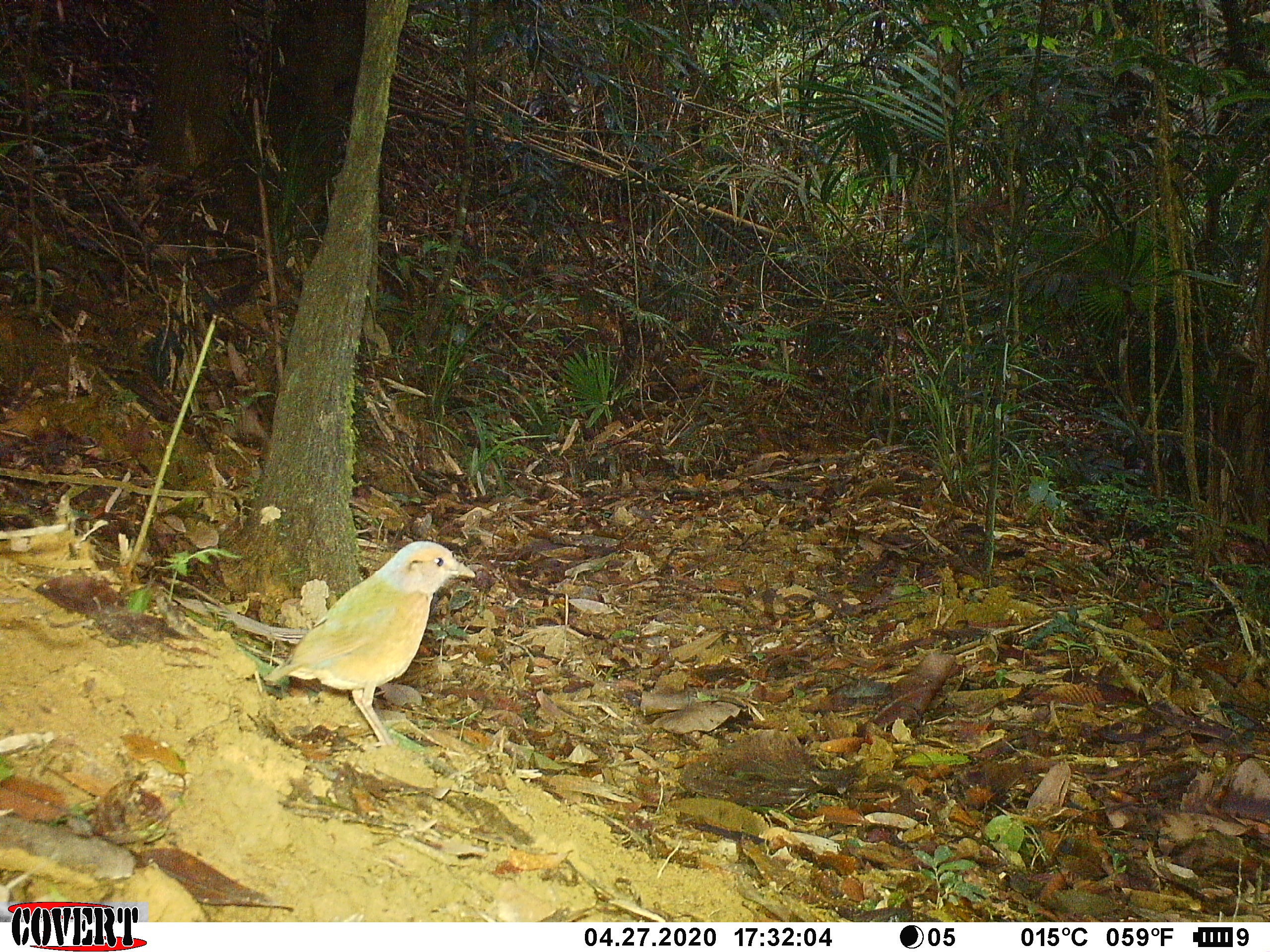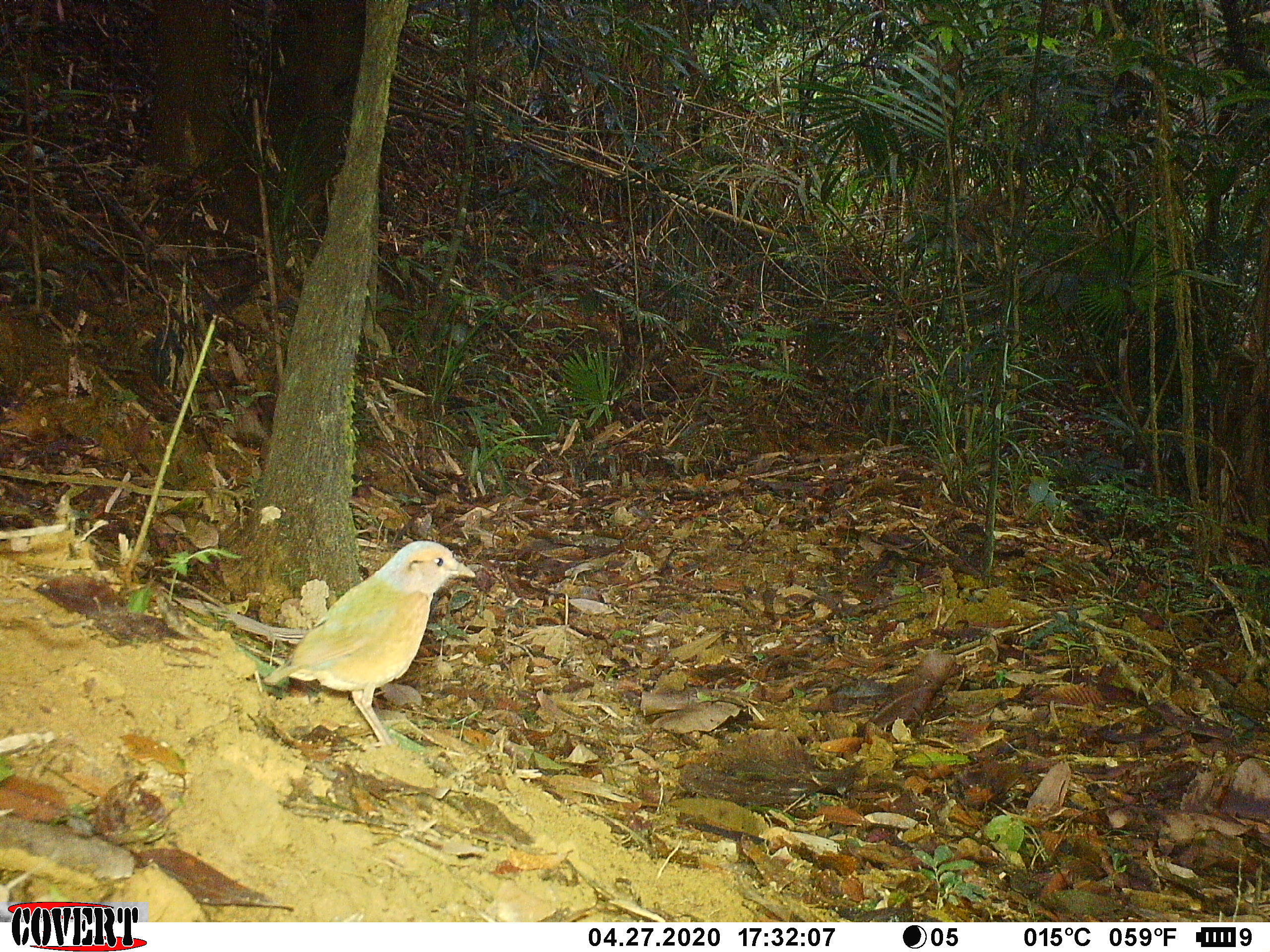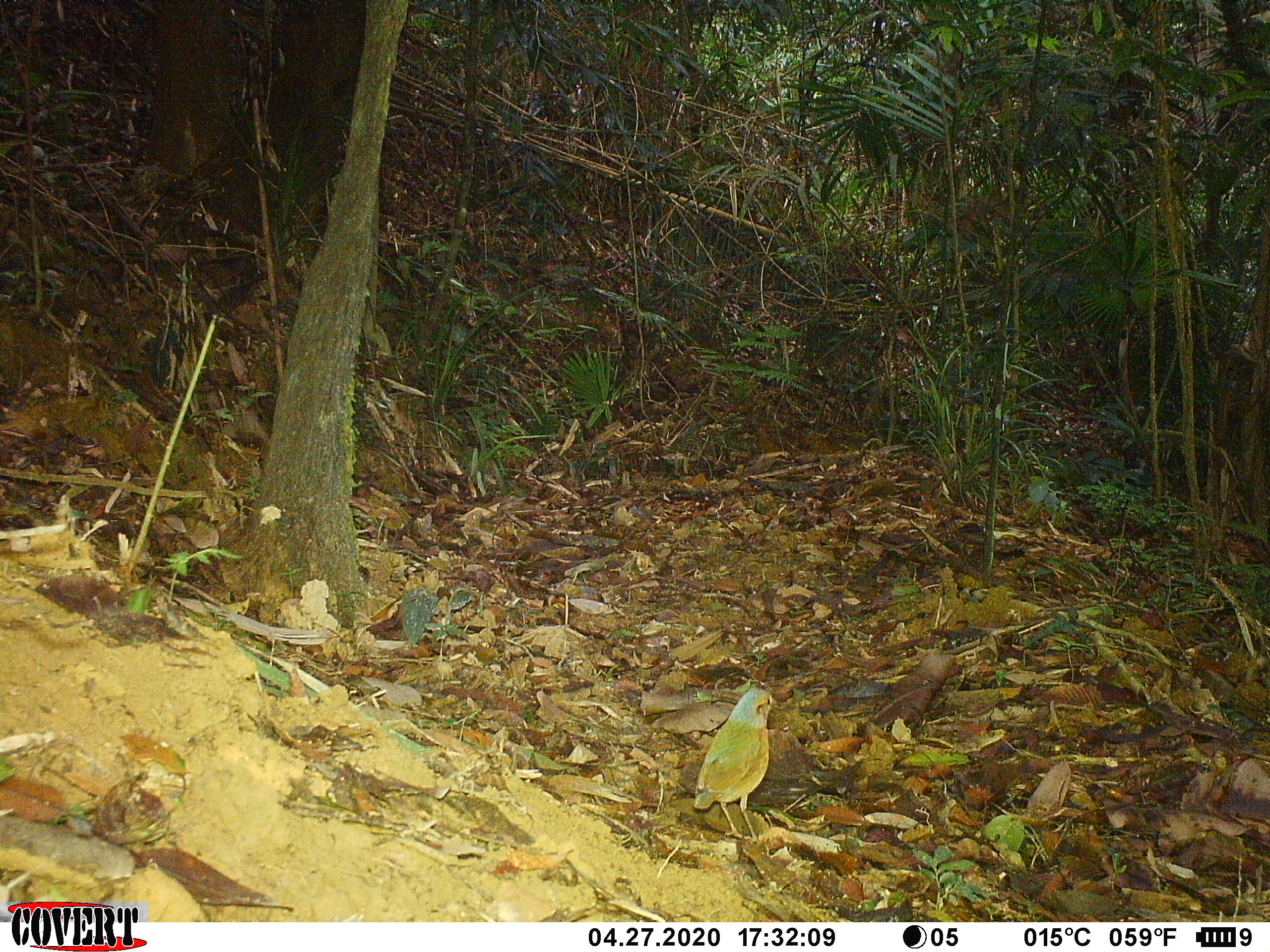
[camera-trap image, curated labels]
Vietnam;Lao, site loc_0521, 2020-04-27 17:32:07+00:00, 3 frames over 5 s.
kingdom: Animalia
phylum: Chordata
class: Aves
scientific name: Aves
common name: bird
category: unidentified bird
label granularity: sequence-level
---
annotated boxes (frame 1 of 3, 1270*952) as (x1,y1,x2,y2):
unidentified bird: (262,540,476,753)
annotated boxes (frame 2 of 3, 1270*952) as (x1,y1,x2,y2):
unidentified bird: (261,539,476,749)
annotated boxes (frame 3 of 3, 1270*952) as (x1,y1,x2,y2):
unidentified bird: (692,688,779,844)